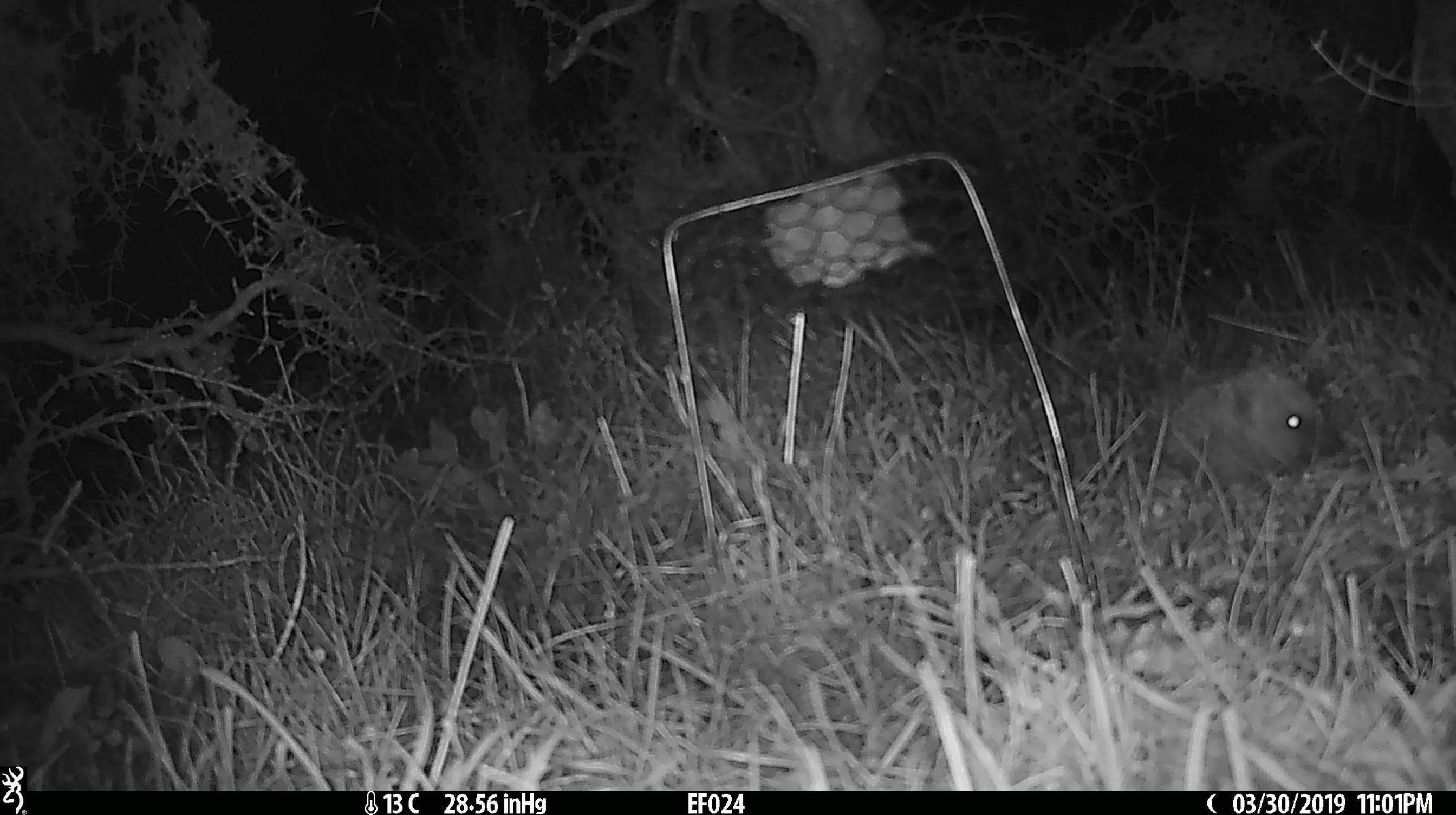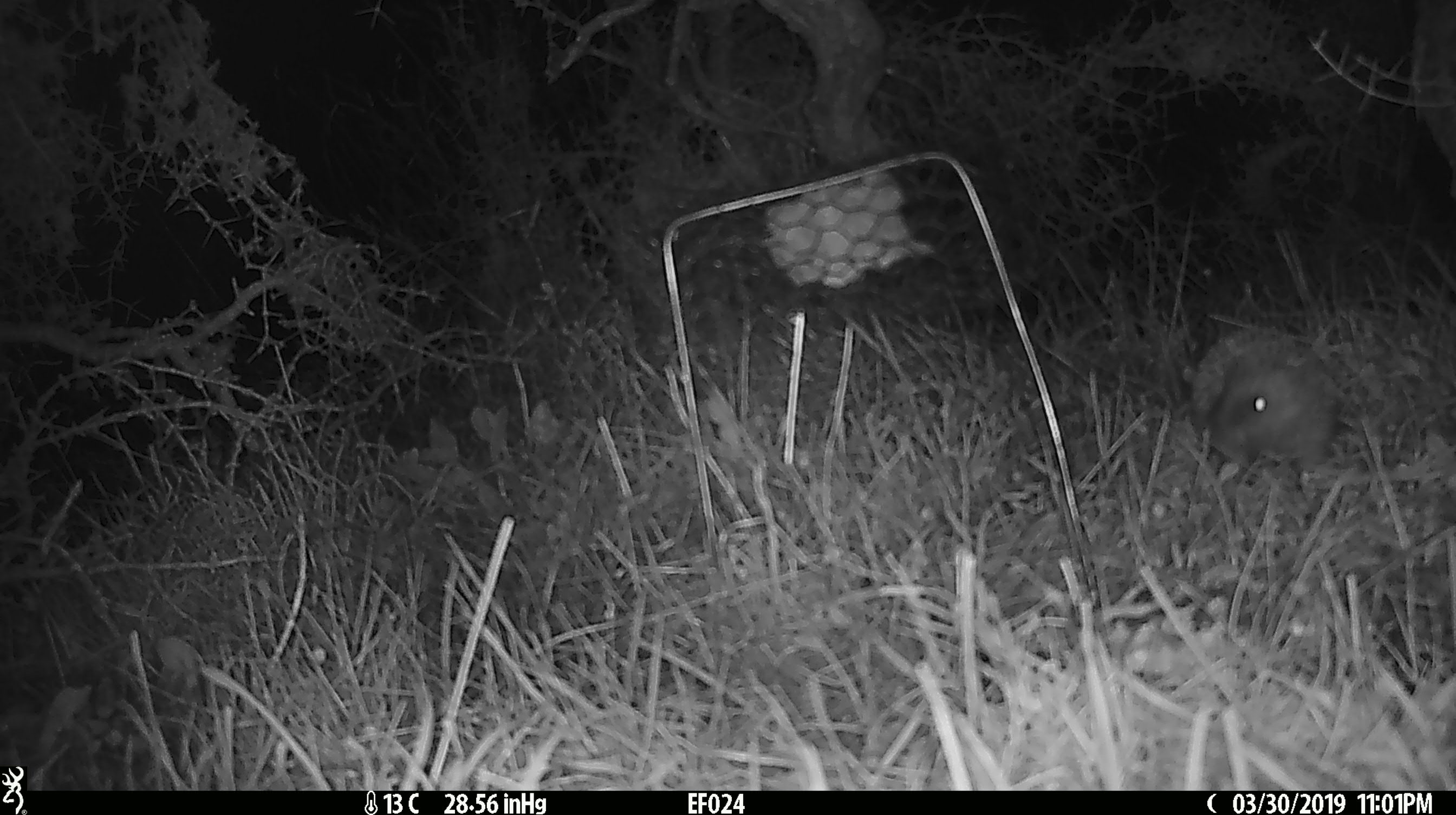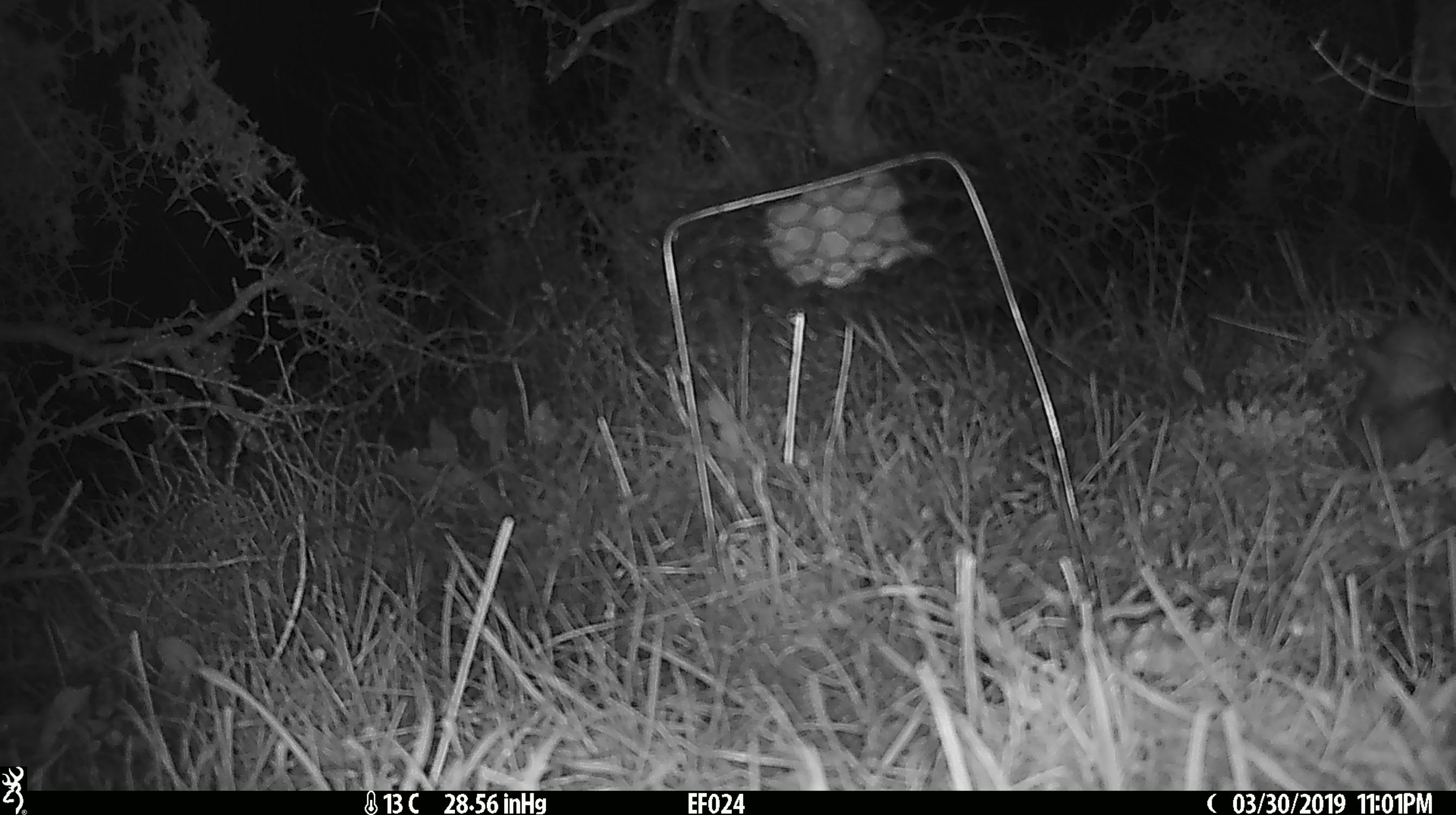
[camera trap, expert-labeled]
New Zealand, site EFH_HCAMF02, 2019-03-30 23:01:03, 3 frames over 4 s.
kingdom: Animalia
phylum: Chordata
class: Mammalia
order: Eulipotyphla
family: Erinaceidae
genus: Erinaceus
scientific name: Erinaceus europaeus europaeus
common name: european hedgehog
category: hedgehog